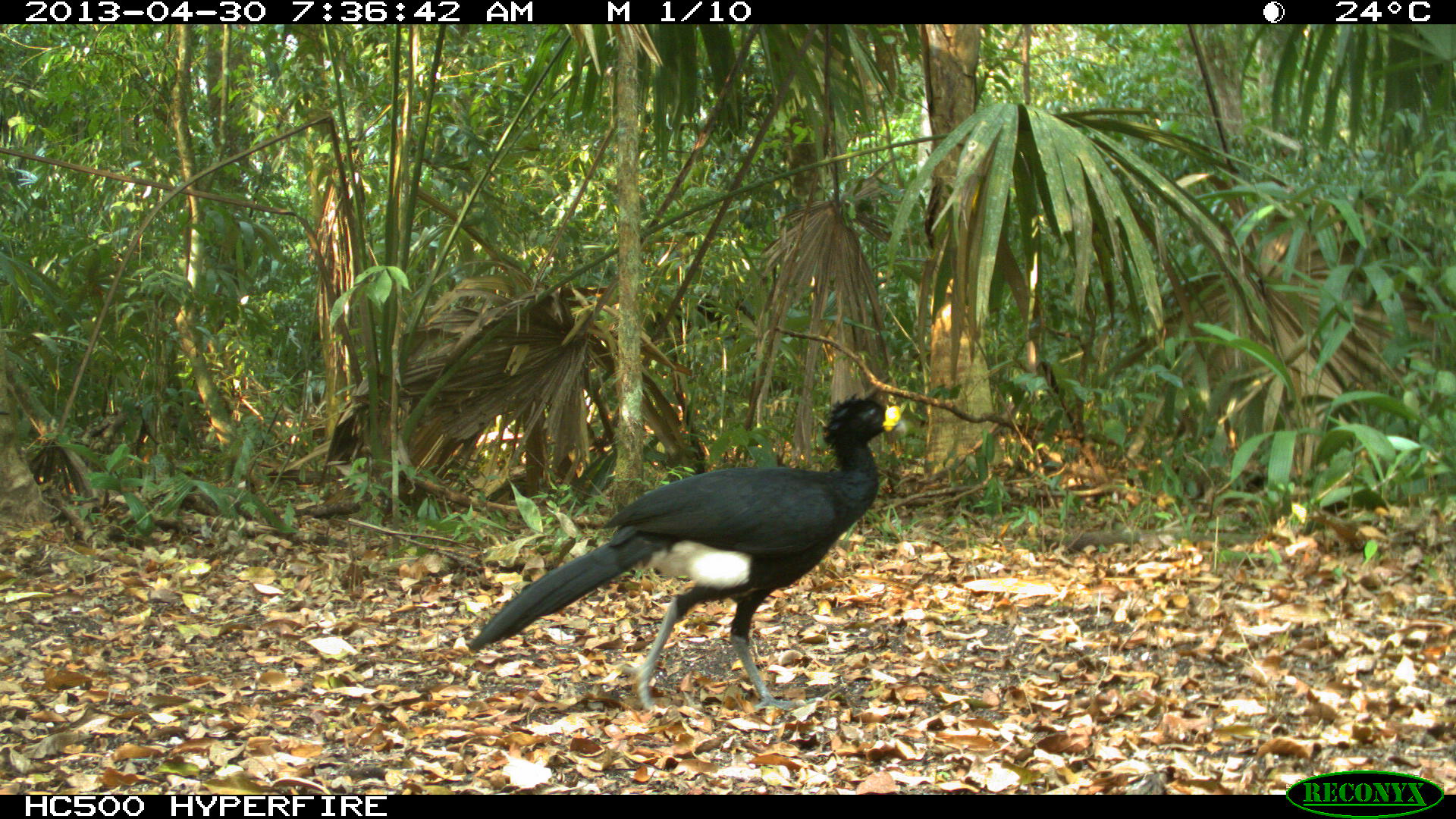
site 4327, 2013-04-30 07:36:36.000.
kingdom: Animalia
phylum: Chordata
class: Aves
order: Galliformes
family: Cracidae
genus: Crax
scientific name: Crax rubra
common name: great curassow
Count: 1.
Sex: male.